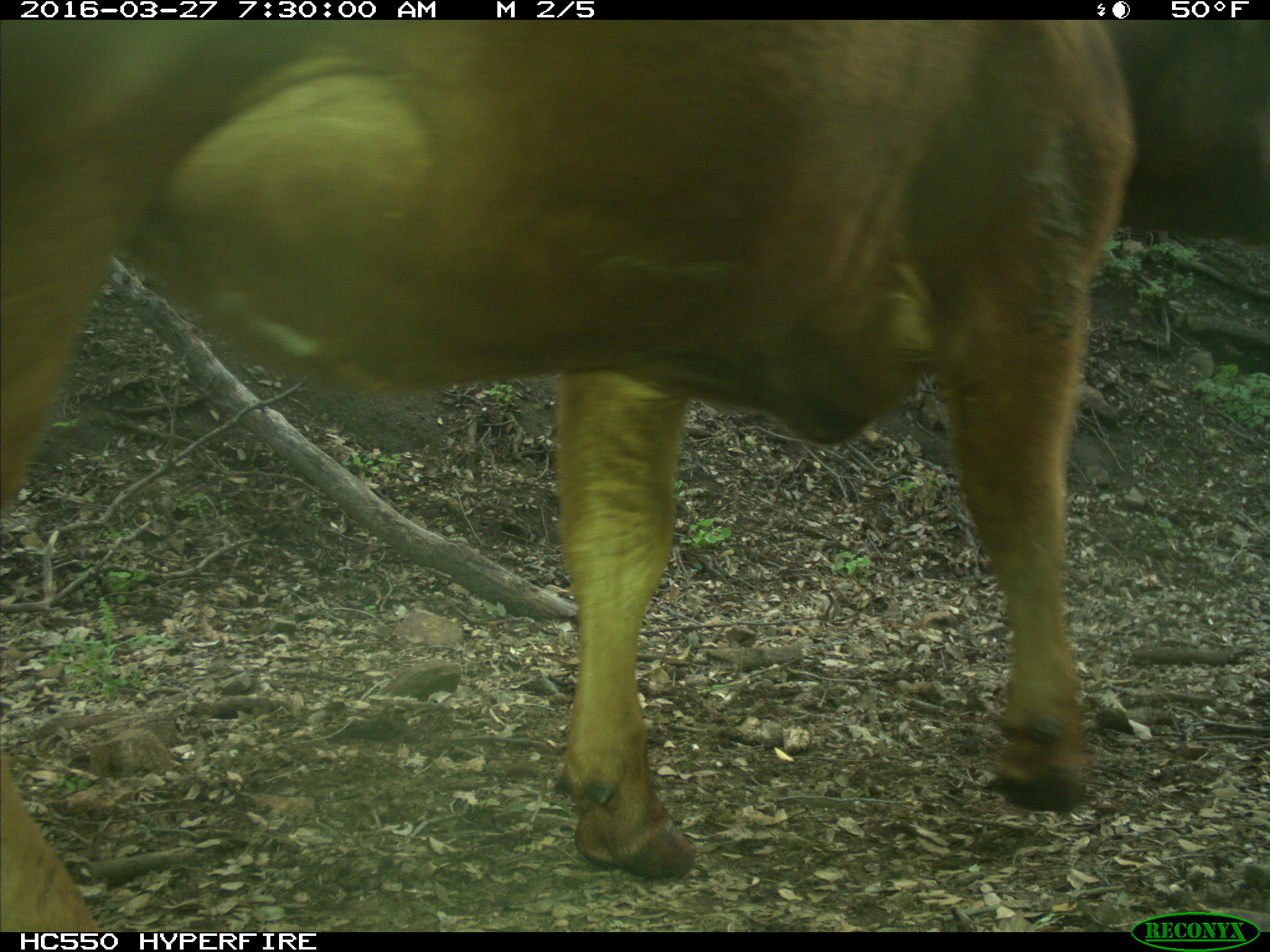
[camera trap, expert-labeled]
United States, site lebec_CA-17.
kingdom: Animalia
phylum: Chordata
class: Mammalia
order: Artiodactyla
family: Bovidae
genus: Bos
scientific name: Bos taurus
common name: domestic cow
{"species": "Bos taurus (domestic cow)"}